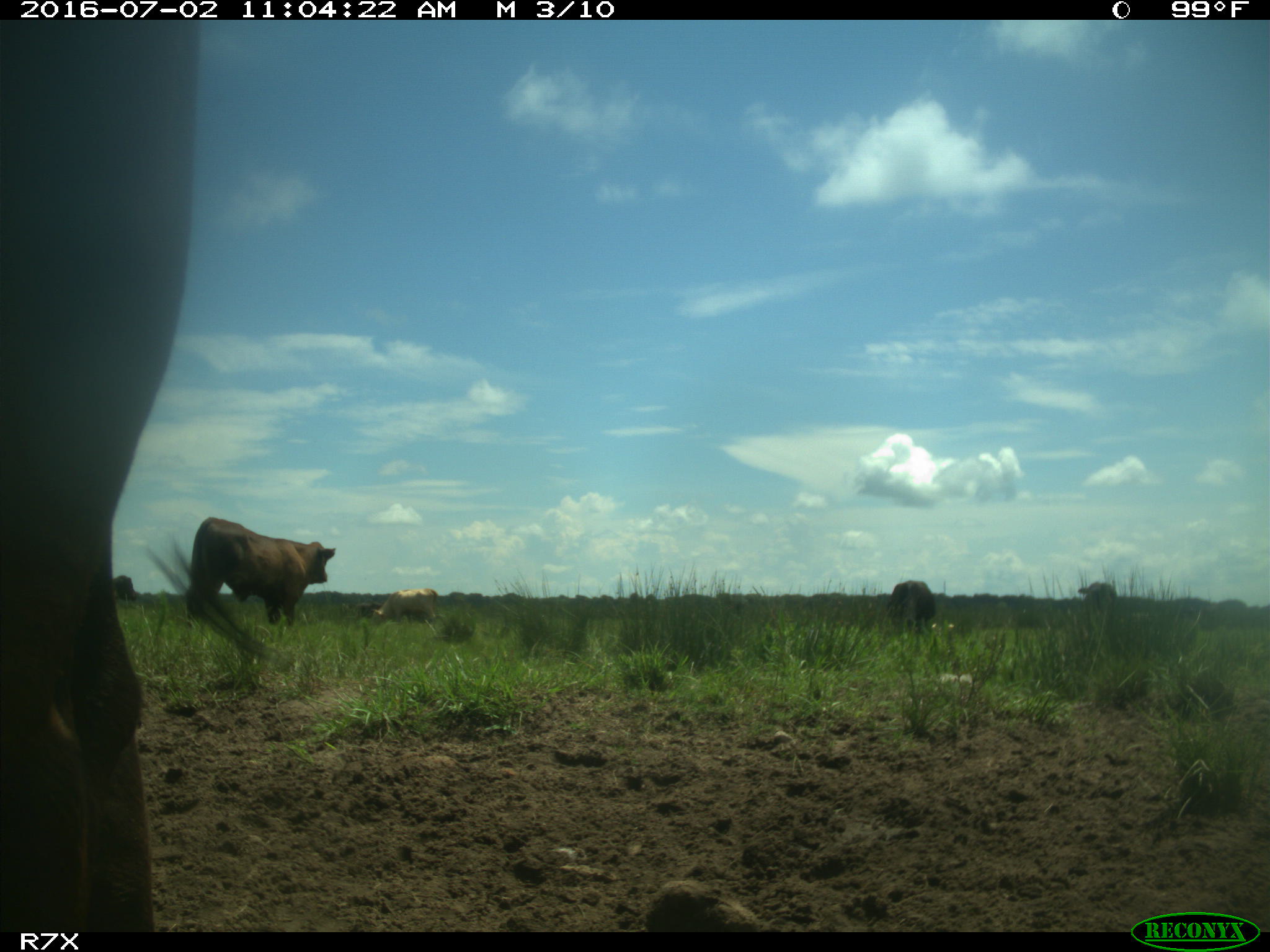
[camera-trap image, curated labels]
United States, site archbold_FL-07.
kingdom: Animalia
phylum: Chordata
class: Mammalia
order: Artiodactyla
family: Bovidae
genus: Bos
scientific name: Bos taurus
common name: domestic cow